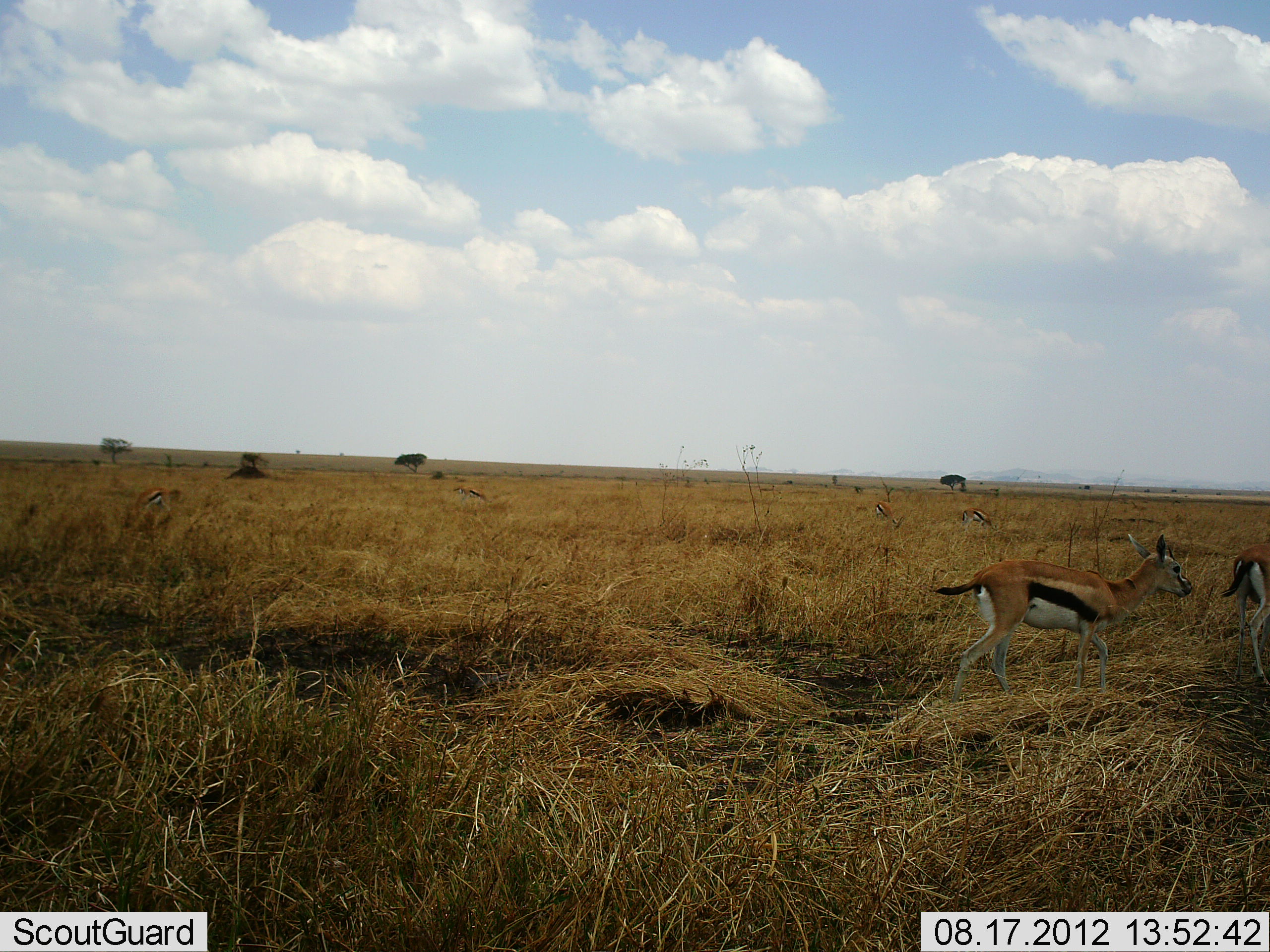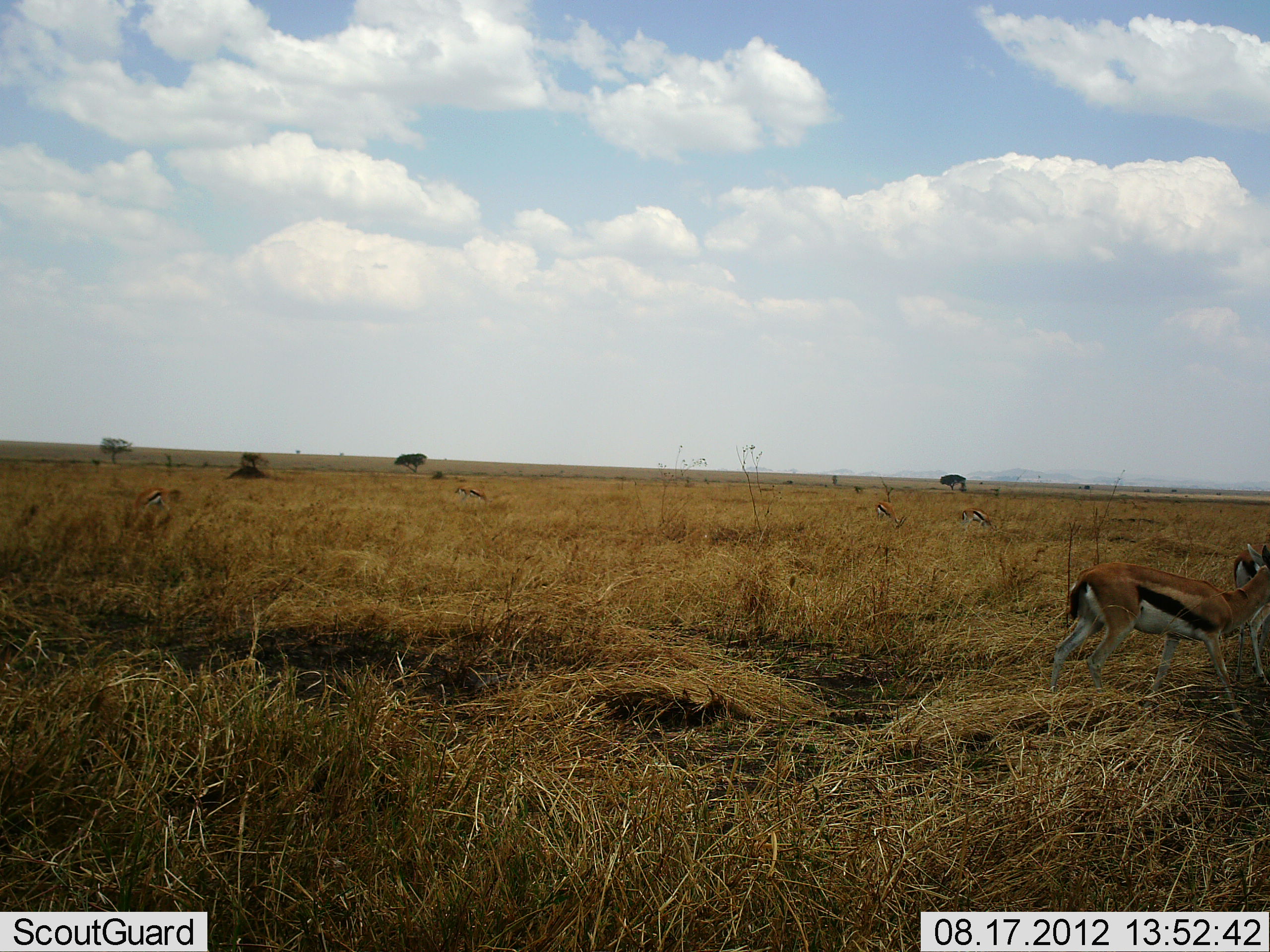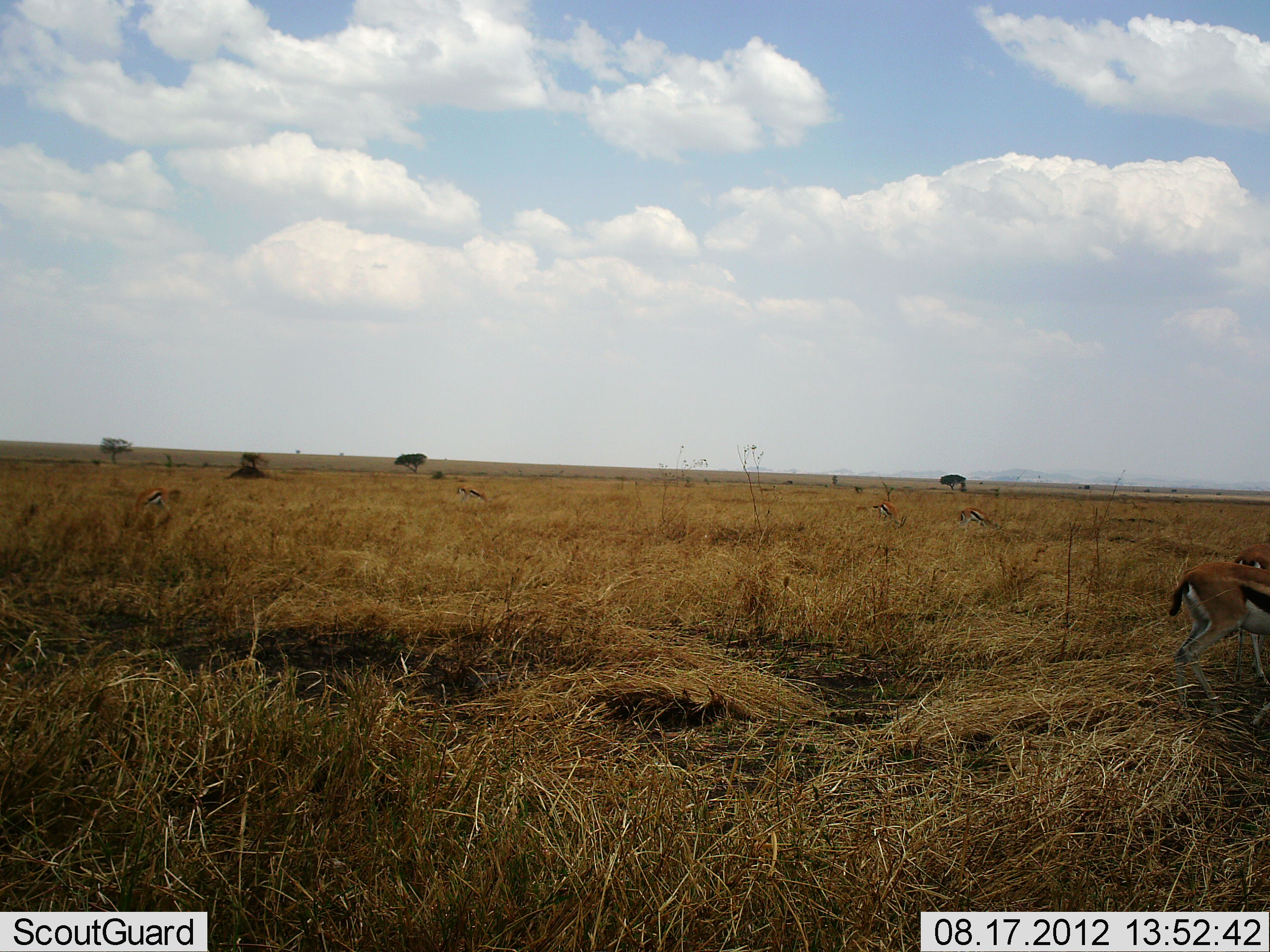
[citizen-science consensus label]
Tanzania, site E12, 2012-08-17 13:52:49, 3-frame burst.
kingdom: Animalia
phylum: Chordata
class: Mammalia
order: Artiodactyla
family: Bovidae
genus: Eudorcas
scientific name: Eudorcas thomsonii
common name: thomson's gazelle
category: gazellethomsons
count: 5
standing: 50%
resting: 0%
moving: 70%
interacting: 0%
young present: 10%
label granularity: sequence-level